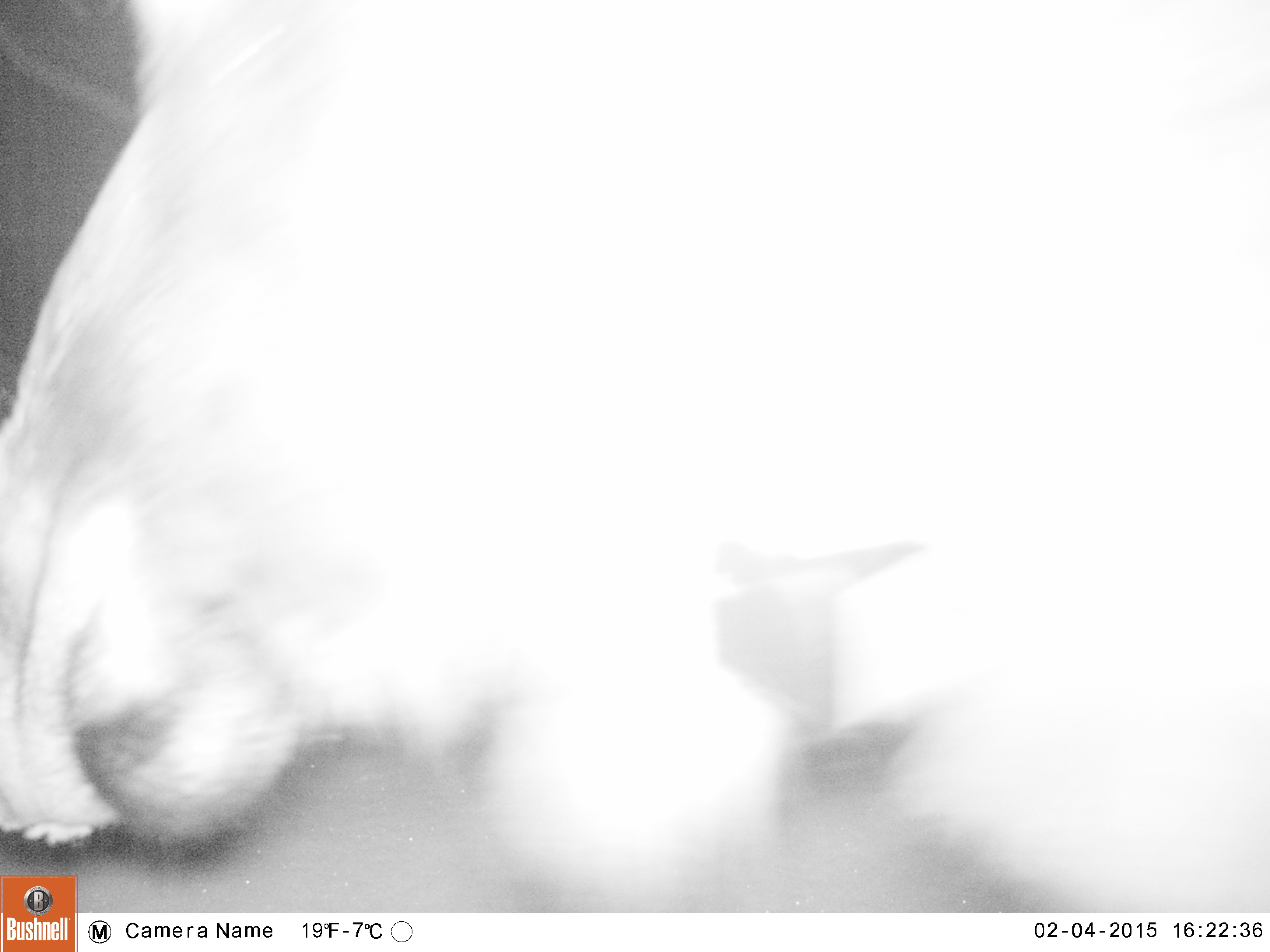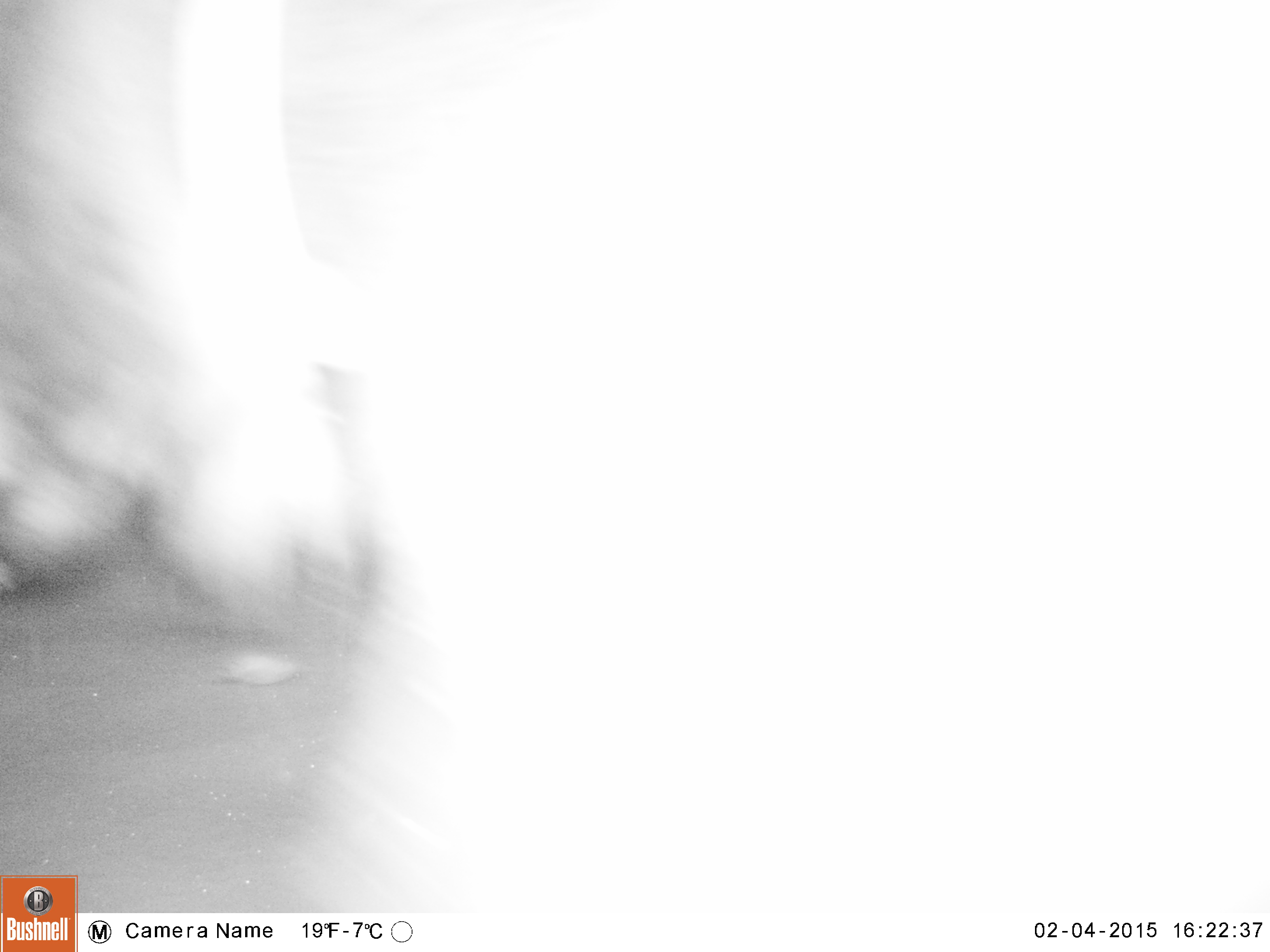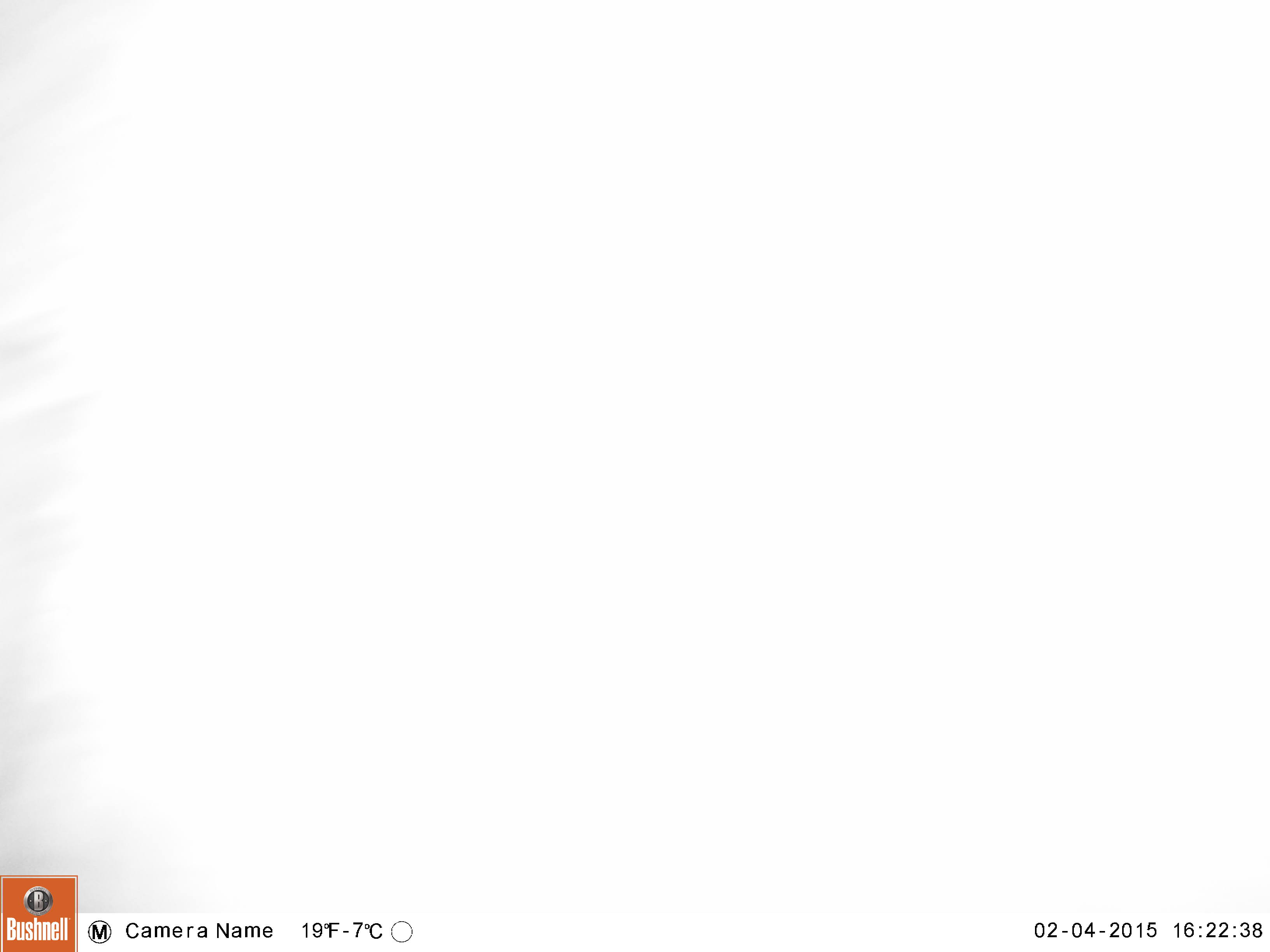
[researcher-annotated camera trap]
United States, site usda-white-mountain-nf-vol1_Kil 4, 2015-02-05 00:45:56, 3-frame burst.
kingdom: Animalia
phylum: Chordata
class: Mammalia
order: Artiodactyla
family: Cervidae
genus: Alces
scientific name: Alces alces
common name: moose